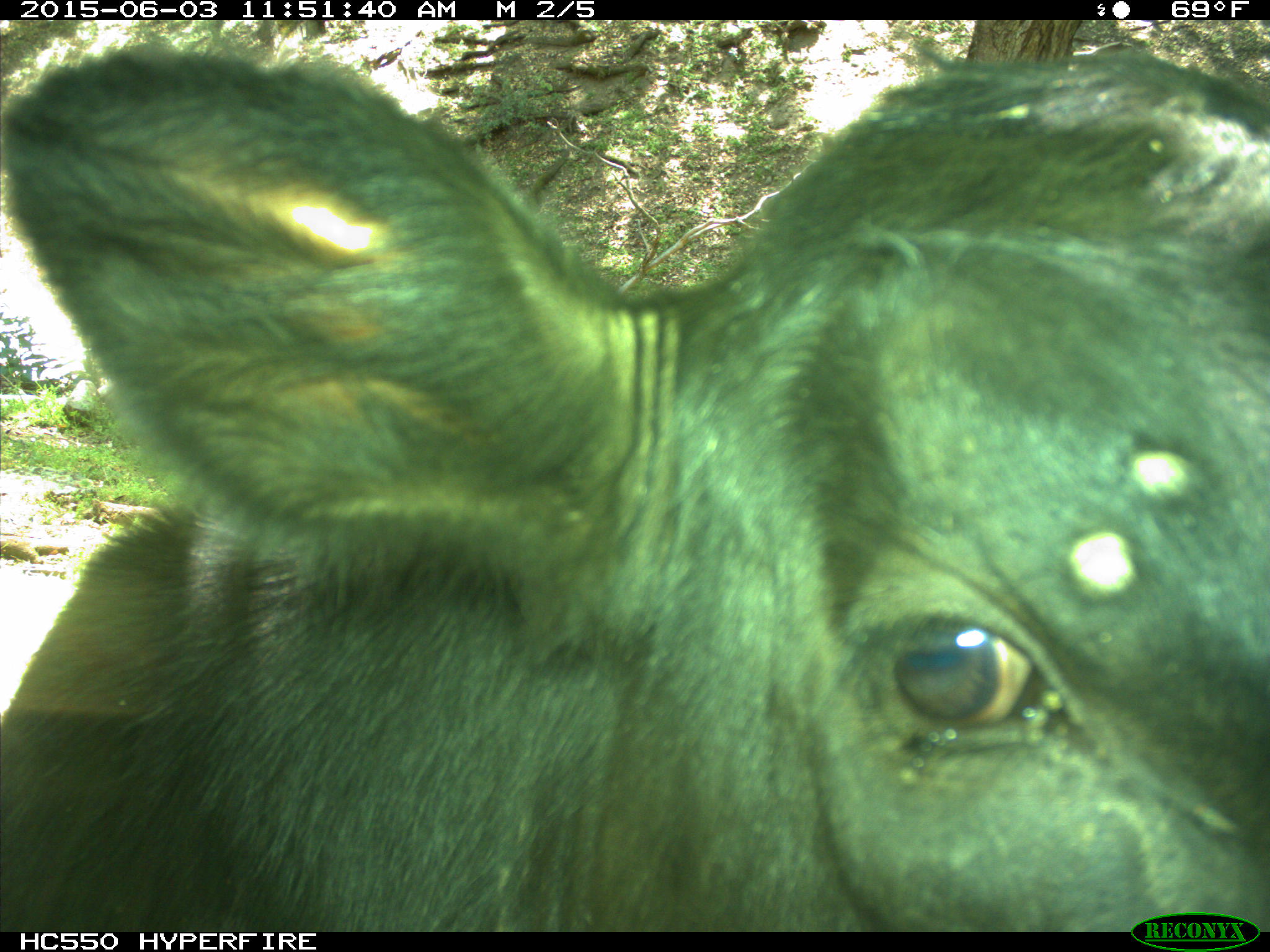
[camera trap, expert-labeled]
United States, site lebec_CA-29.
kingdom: Animalia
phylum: Chordata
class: Mammalia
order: Artiodactyla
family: Bovidae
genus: Bos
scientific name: Bos taurus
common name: domestic cow